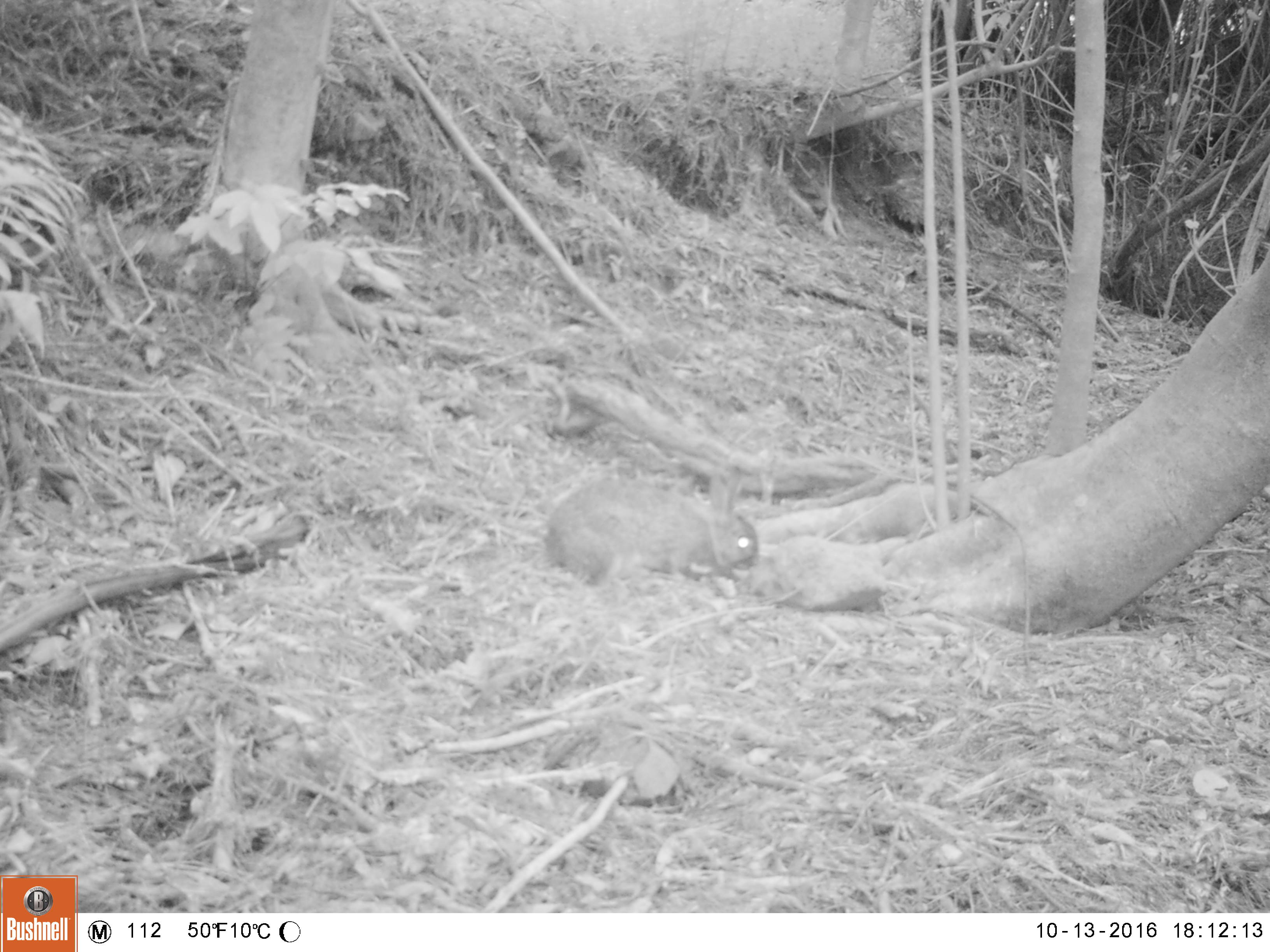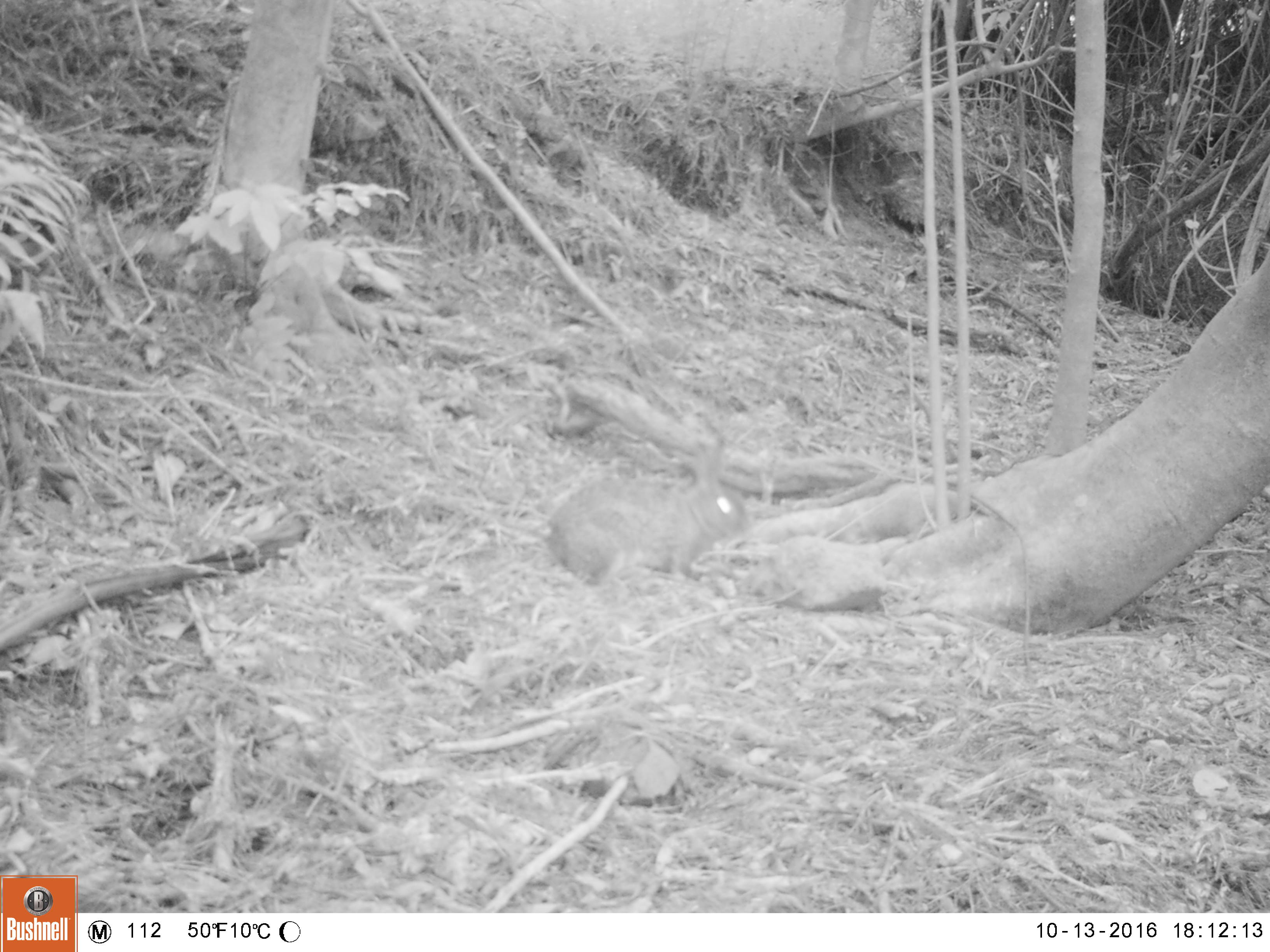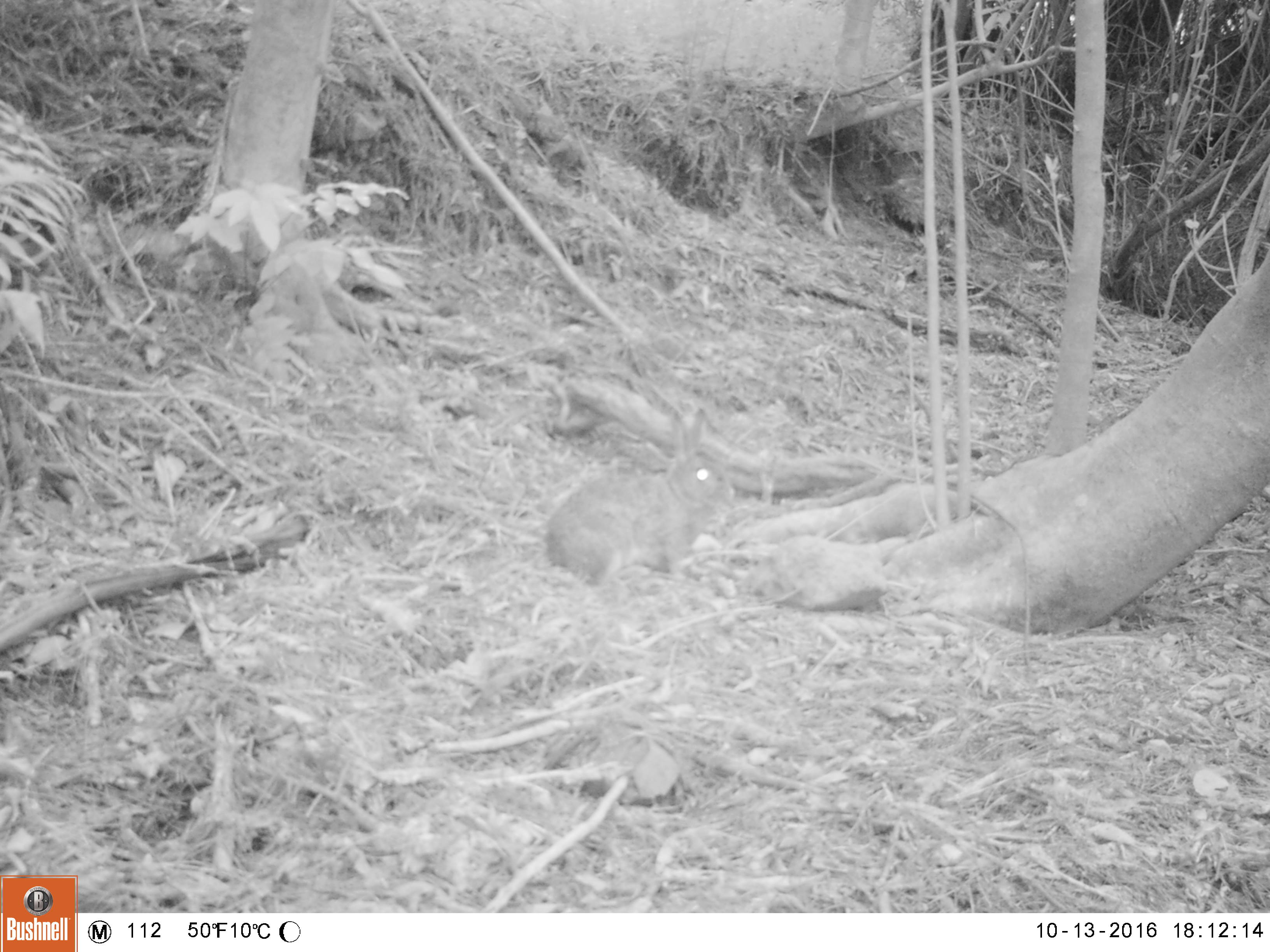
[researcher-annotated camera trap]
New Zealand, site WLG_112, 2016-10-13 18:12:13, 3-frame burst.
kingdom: Animalia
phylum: Chordata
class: Mammalia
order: Lagomorpha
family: Leporidae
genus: Oryctolagus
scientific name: Oryctolagus cuniculus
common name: european rabbit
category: rabbit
Rabbit (european rabbit) (Oryctolagus cuniculus).